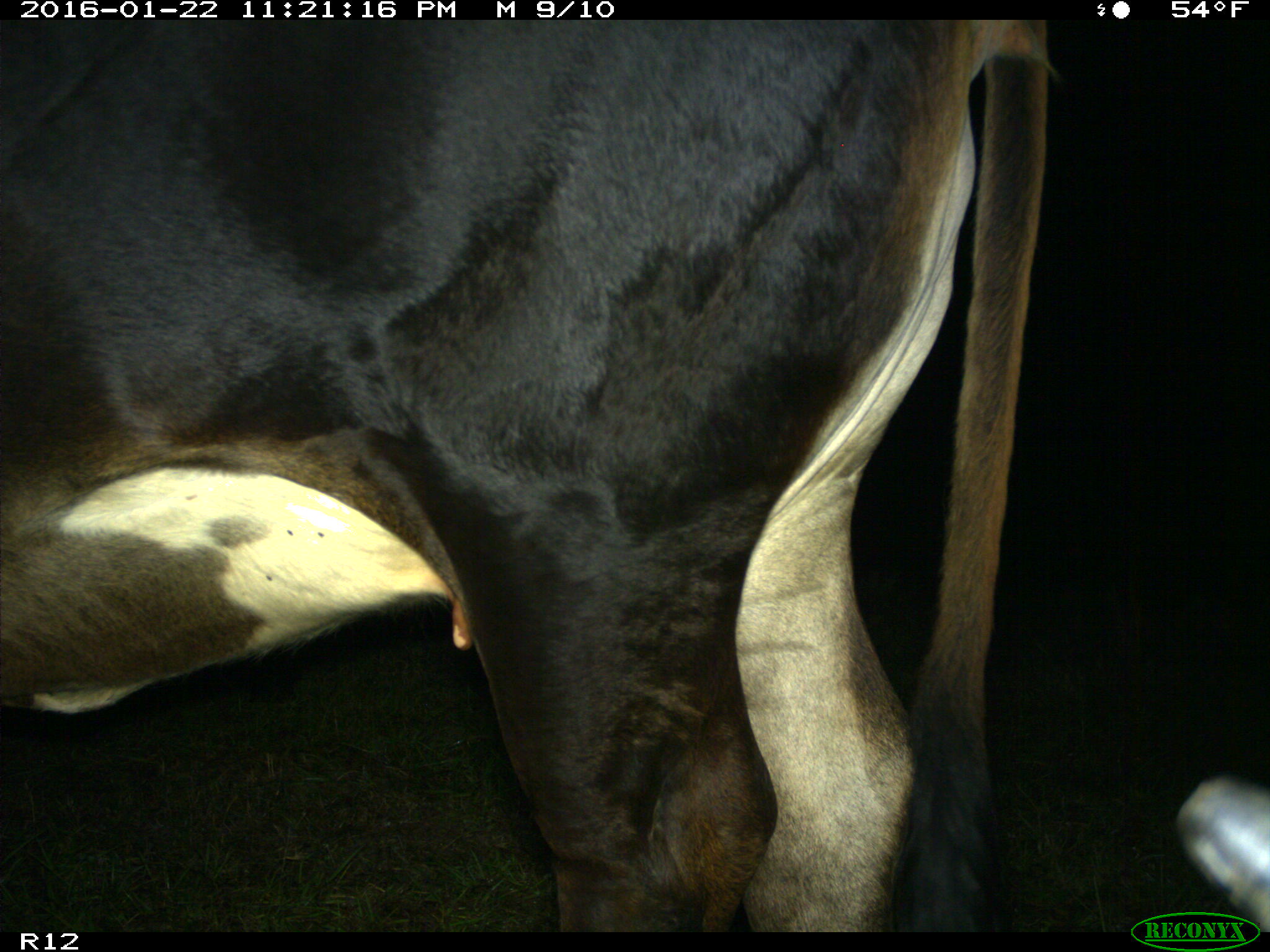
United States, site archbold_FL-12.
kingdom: Animalia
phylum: Chordata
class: Mammalia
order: Artiodactyla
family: Bovidae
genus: Bos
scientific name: Bos taurus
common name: domestic cow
Bos taurus (domestic cow).